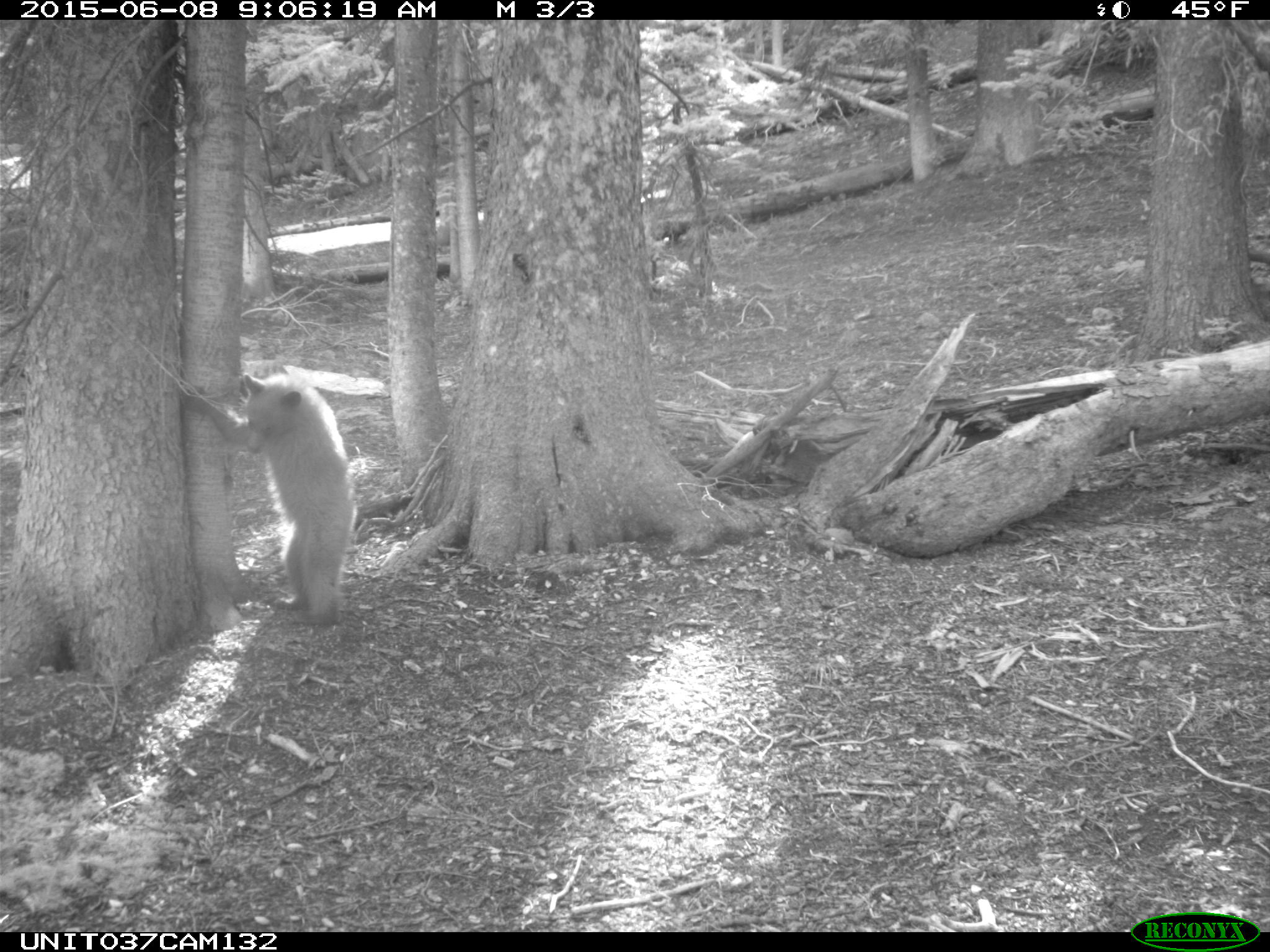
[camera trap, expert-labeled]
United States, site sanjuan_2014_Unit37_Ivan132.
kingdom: Animalia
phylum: Chordata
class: Mammalia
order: Carnivora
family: Ursidae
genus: Ursus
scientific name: Ursus americanus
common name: american black bear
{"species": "Ursus americanus (american black bear)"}